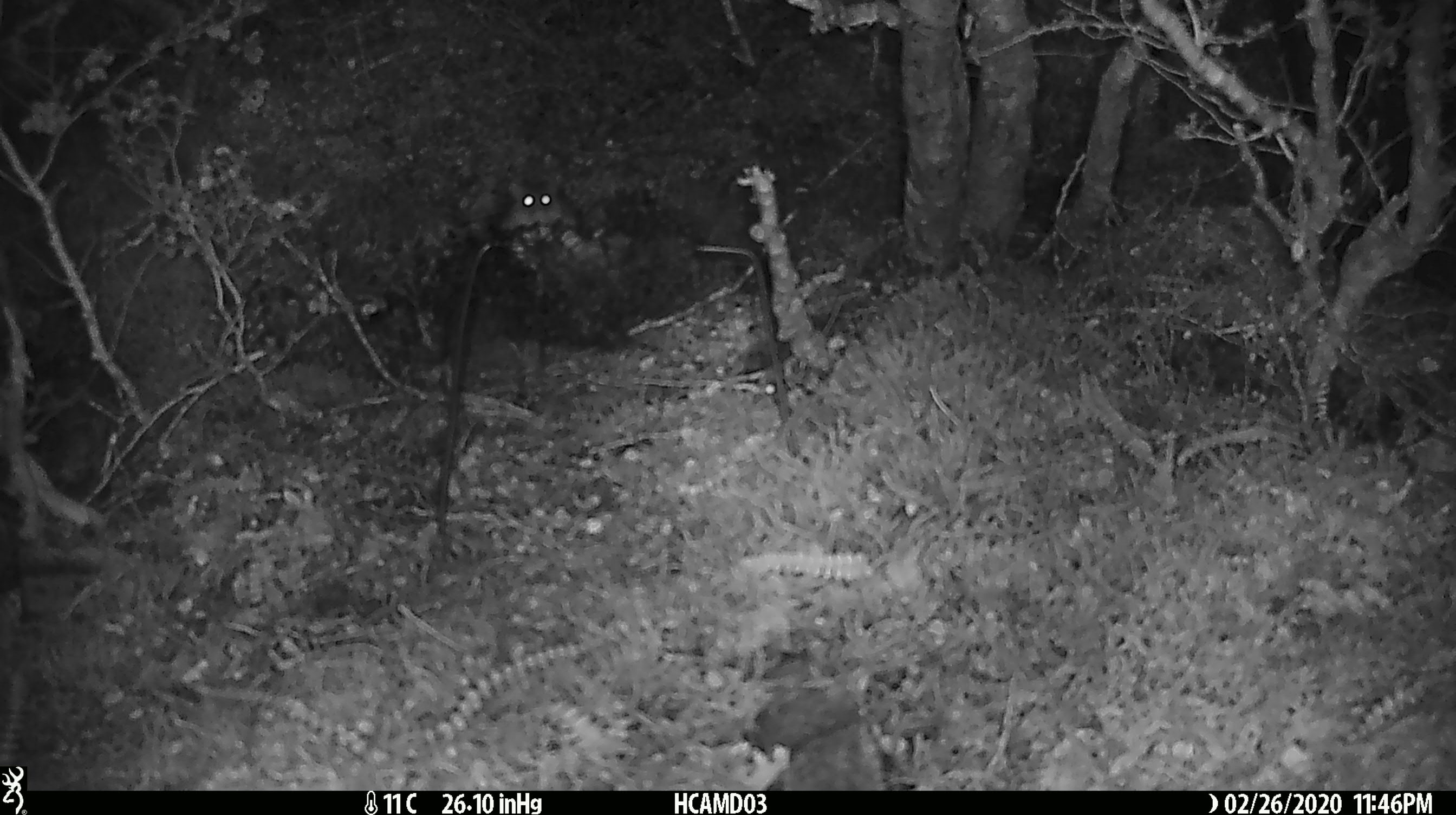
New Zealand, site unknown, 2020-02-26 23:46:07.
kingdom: Animalia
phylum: Chordata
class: Mammalia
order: Rodentia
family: Muridae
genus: Mus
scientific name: Mus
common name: mouse